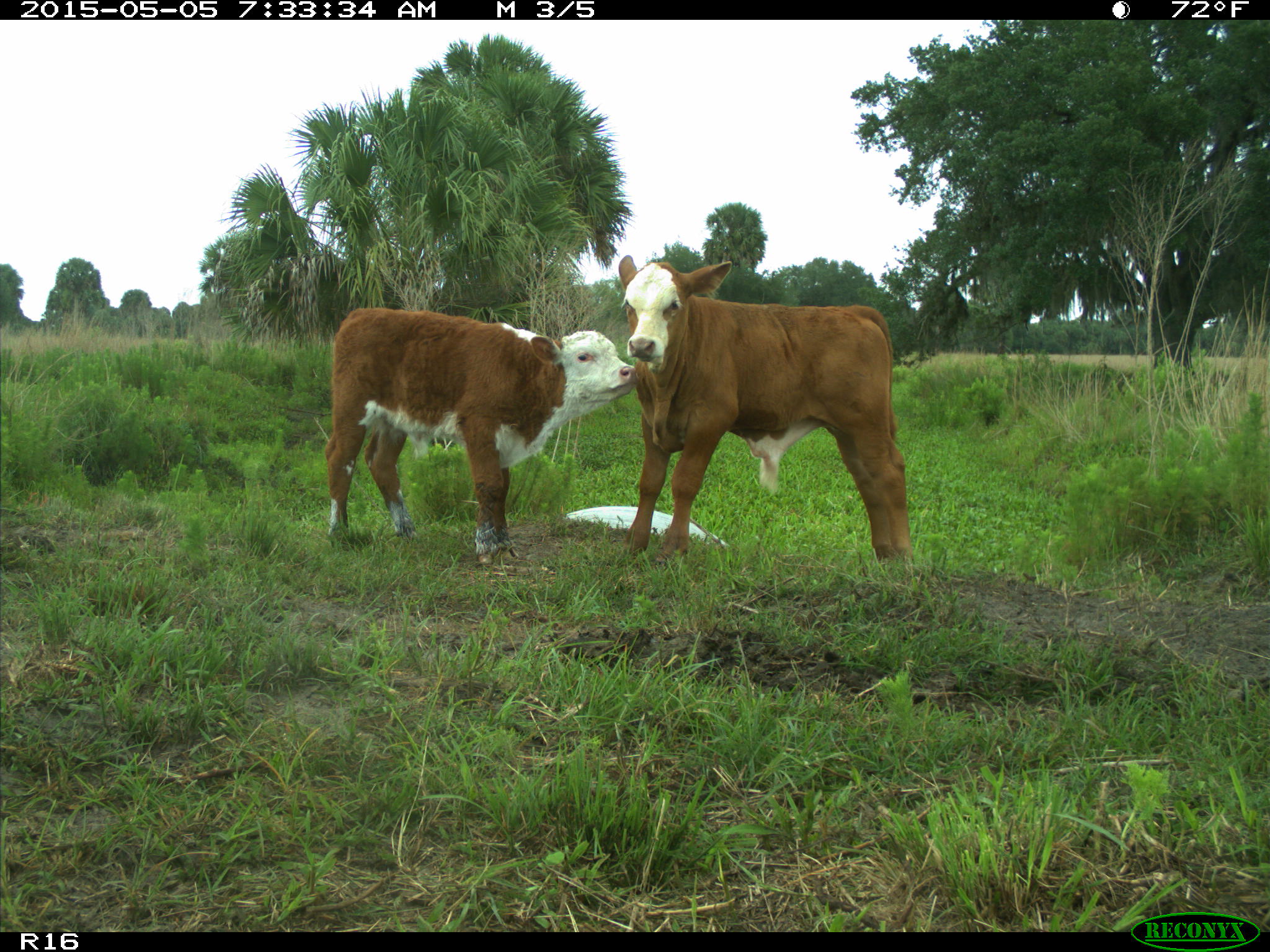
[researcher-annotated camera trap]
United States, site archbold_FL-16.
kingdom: Animalia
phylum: Chordata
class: Mammalia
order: Artiodactyla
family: Bovidae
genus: Bos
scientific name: Bos taurus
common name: domestic cow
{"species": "Bos taurus (domestic cow)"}